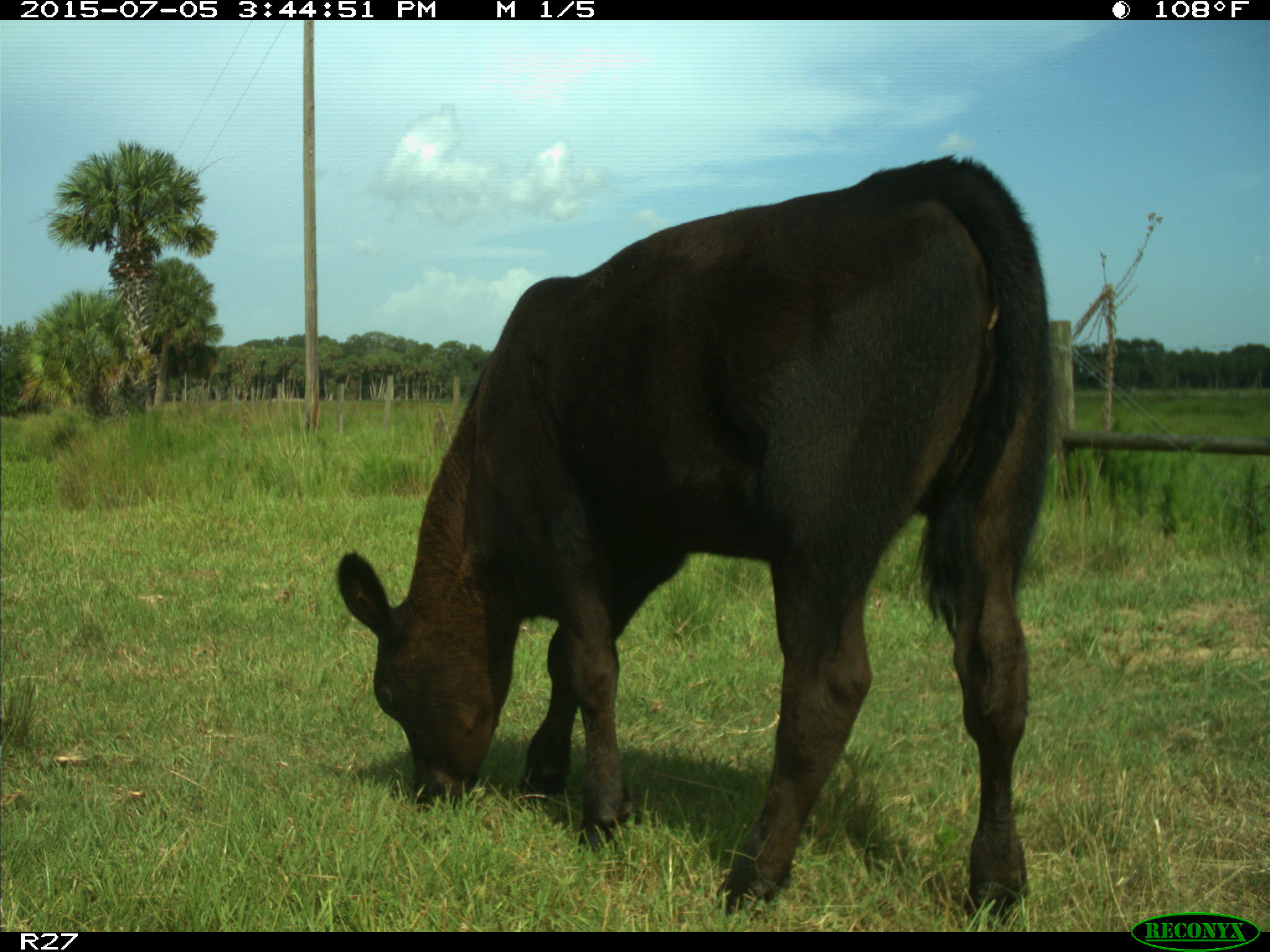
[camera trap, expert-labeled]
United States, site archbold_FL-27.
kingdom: Animalia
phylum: Chordata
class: Mammalia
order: Artiodactyla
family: Bovidae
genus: Bos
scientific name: Bos taurus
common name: domestic cow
Bos taurus (domestic cow).